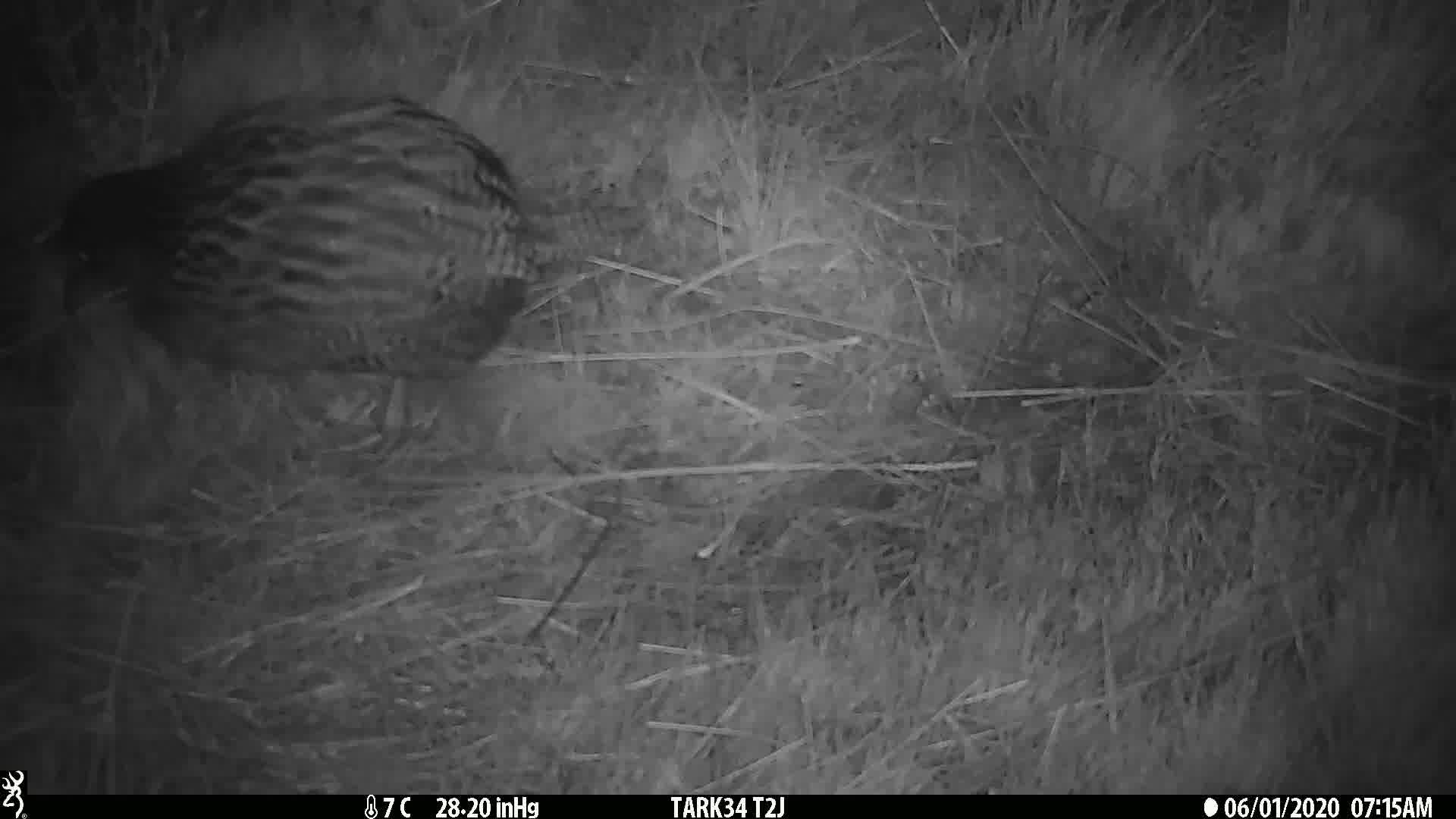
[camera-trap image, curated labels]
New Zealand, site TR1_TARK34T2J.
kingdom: Animalia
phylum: Chordata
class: Aves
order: Gruiformes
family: Rallidae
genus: Gallirallus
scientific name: Gallirallus australis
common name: weka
Weka (Gallirallus australis).